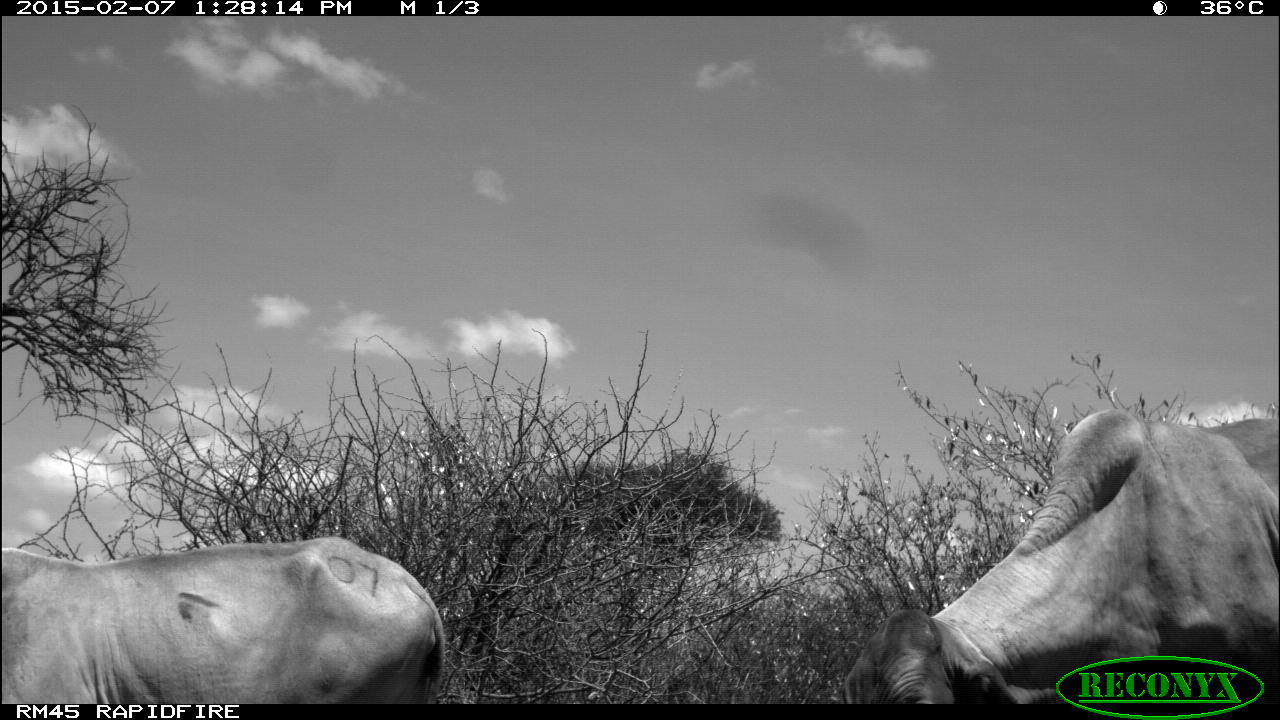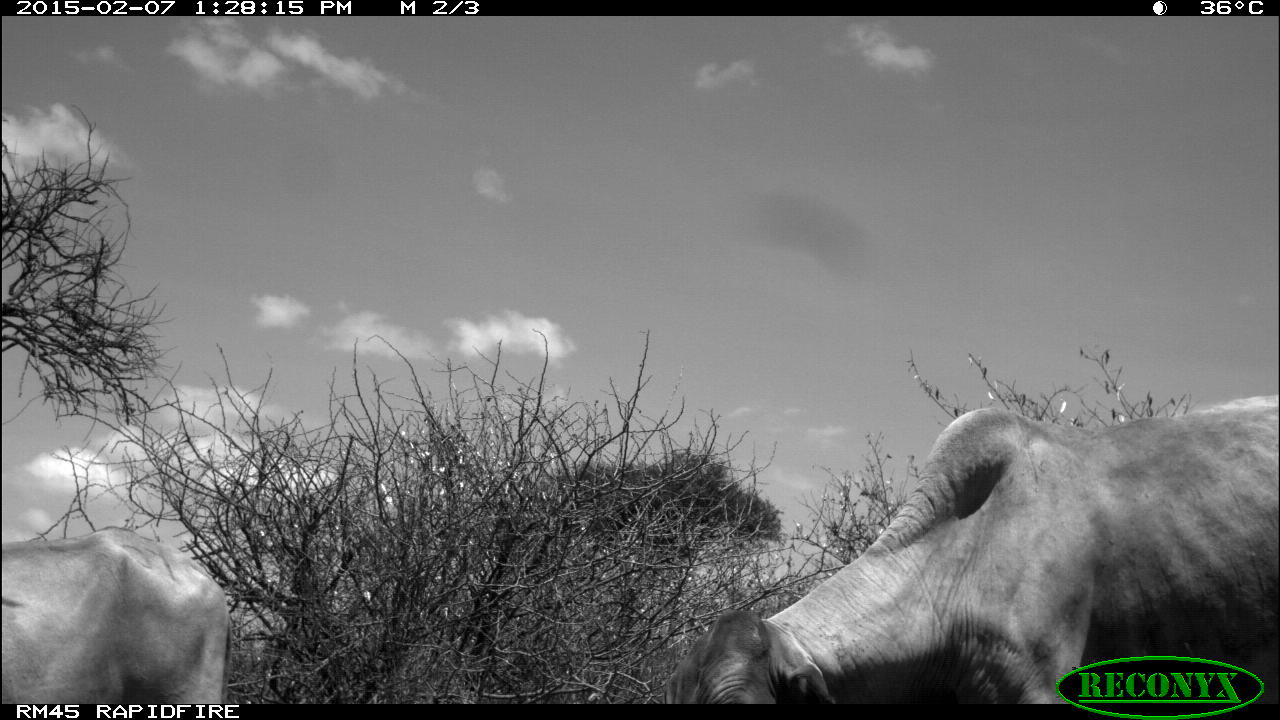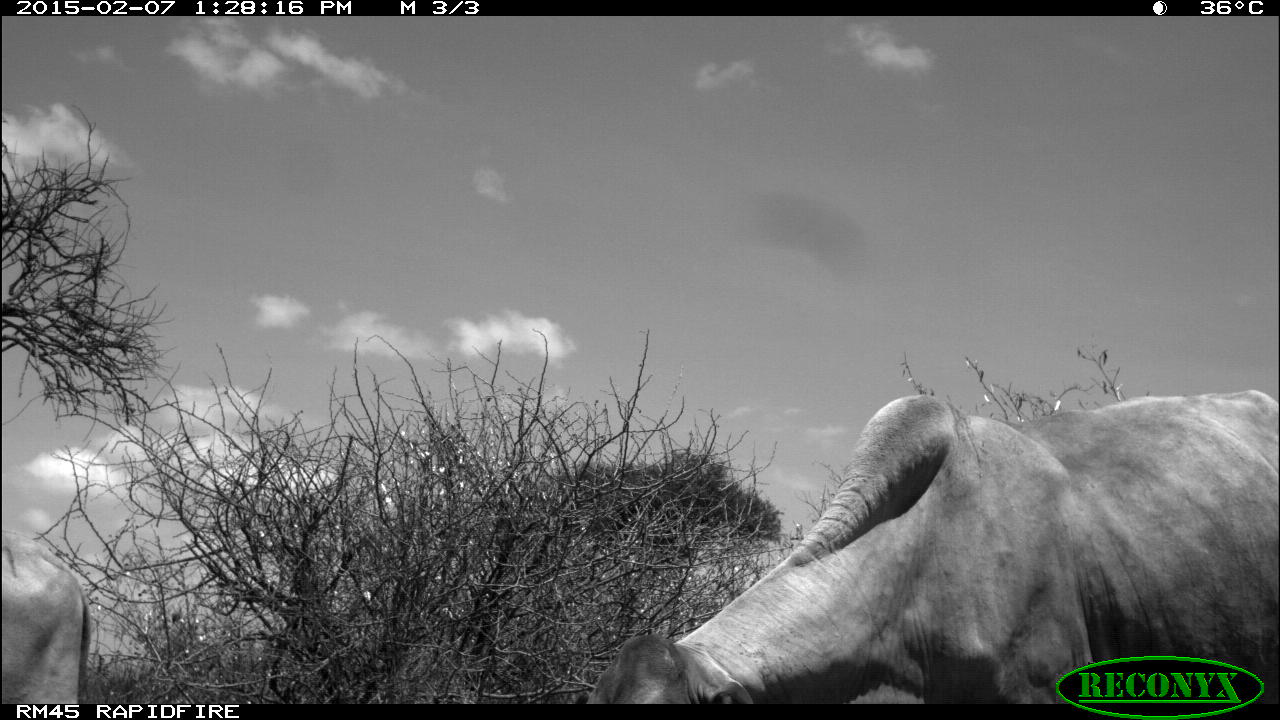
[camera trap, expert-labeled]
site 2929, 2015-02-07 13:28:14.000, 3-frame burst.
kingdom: Animalia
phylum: Chordata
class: Mammalia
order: Artiodactyla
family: Bovidae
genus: Bos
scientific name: Bos taurus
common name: domestic cattle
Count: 2.